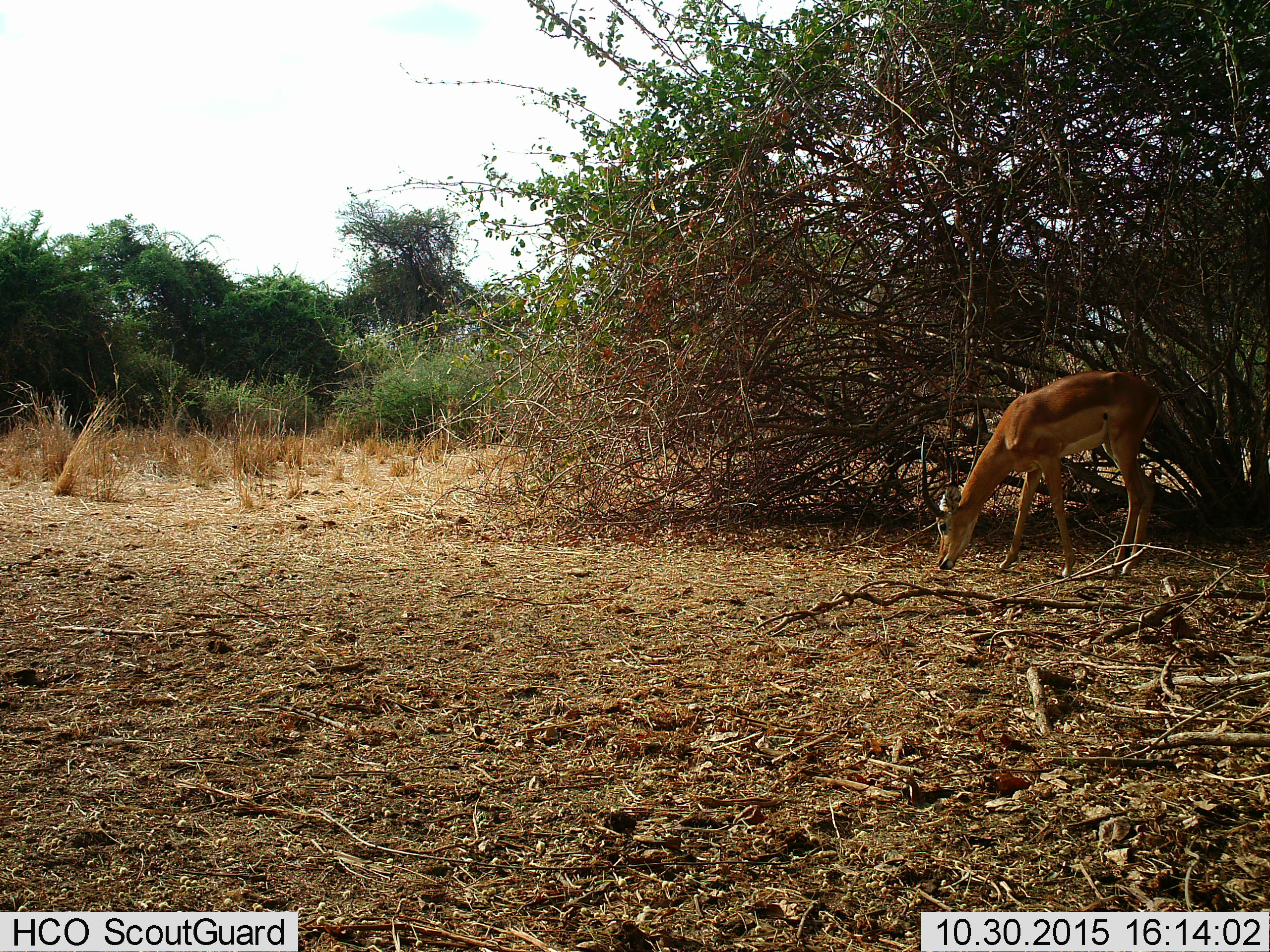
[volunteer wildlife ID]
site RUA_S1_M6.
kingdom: Animalia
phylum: Chordata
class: Mammalia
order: Artiodactyla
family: Bovidae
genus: Aepyceros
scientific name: Aepyceros melampus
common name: impala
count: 1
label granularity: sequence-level